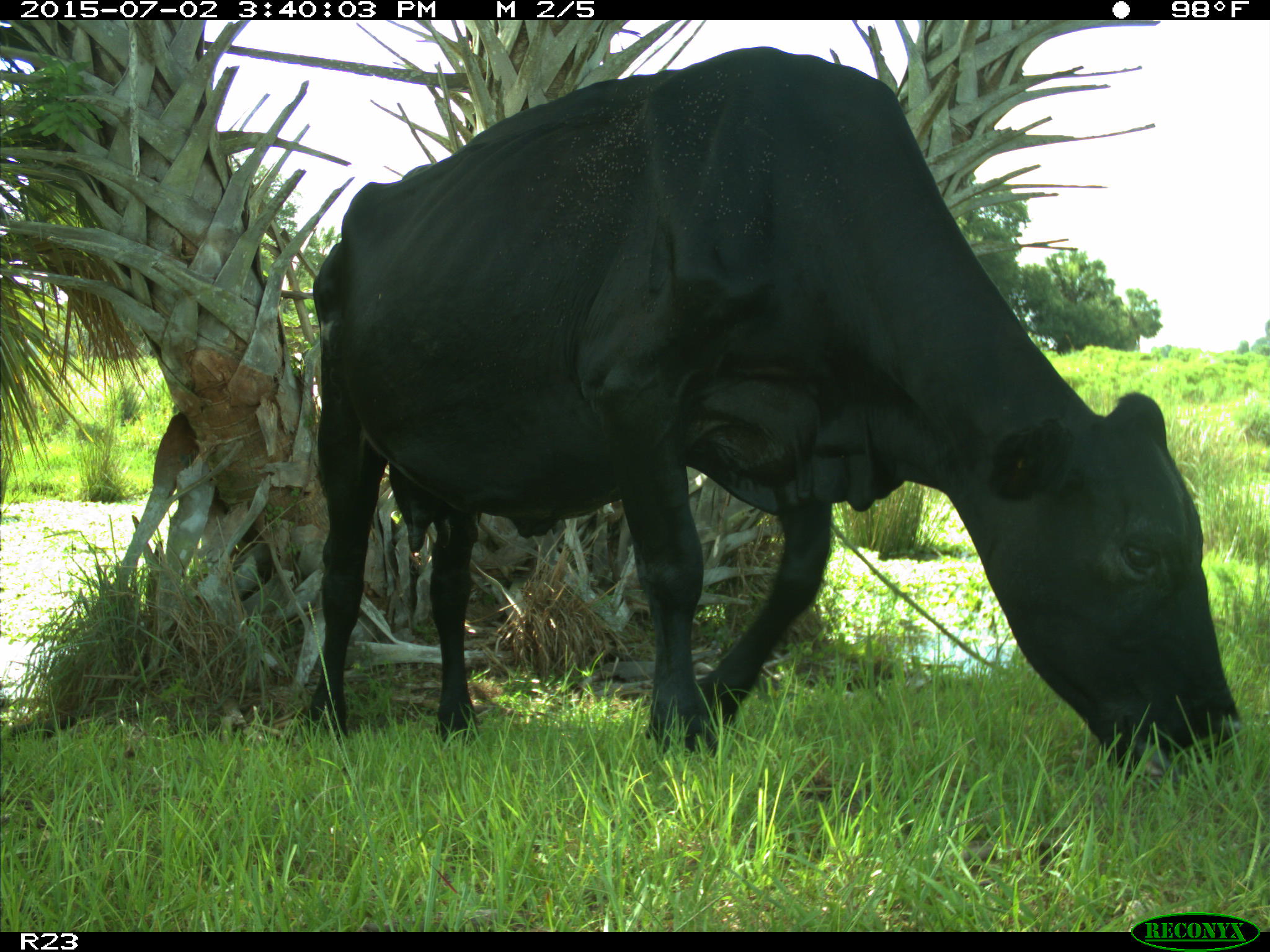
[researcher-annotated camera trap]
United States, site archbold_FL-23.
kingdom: Animalia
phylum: Chordata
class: Mammalia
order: Artiodactyla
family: Bovidae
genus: Bos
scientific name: Bos taurus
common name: domestic cow